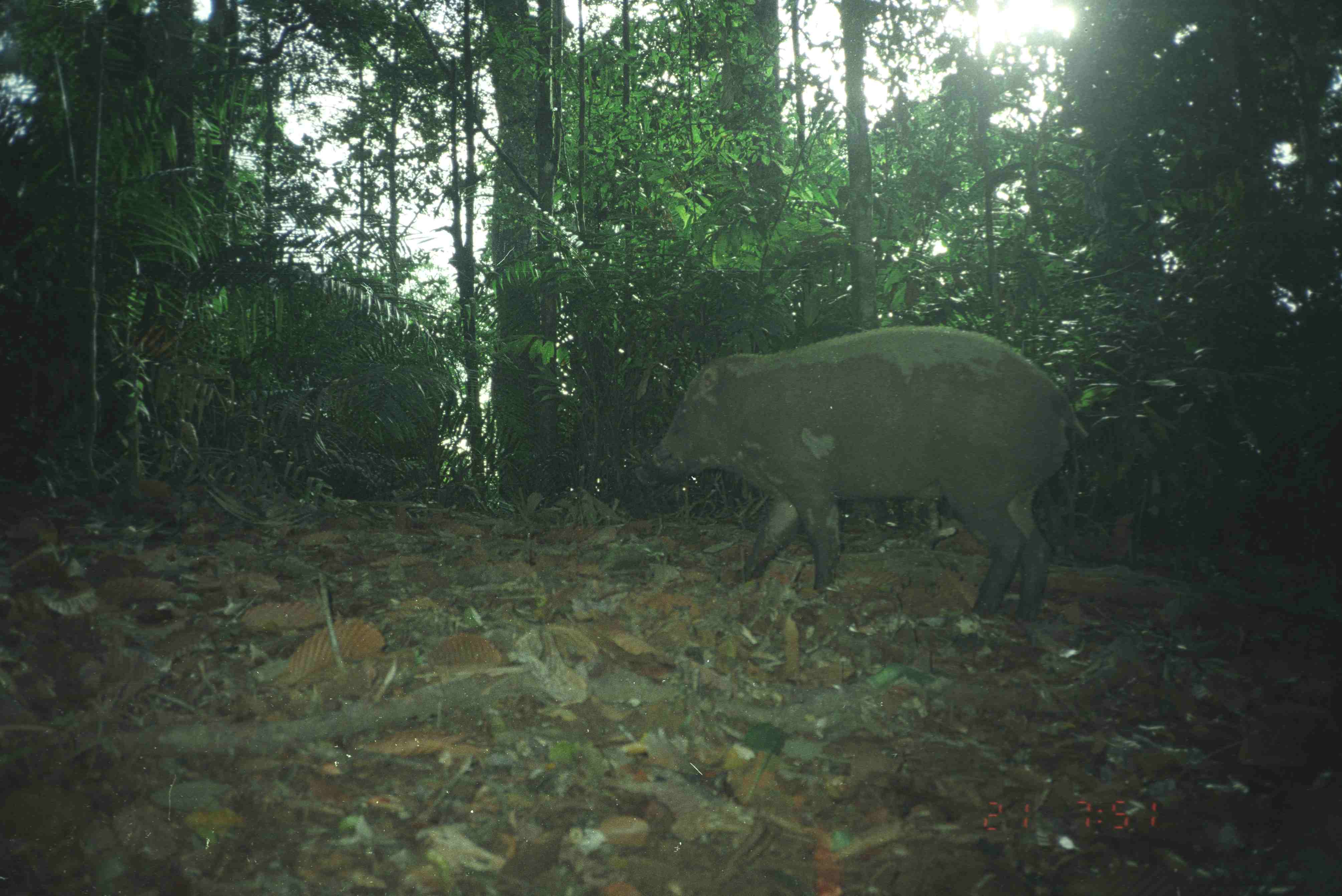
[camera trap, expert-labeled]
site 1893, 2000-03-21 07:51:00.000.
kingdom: Animalia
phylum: Chordata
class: Mammalia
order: Artiodactyla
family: Suidae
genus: Sus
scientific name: Sus scrofa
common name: wild boar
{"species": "Sus scrofa (wild boar)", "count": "1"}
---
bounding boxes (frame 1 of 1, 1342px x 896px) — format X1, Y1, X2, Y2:
sus scrofa: 647, 321, 1087, 624